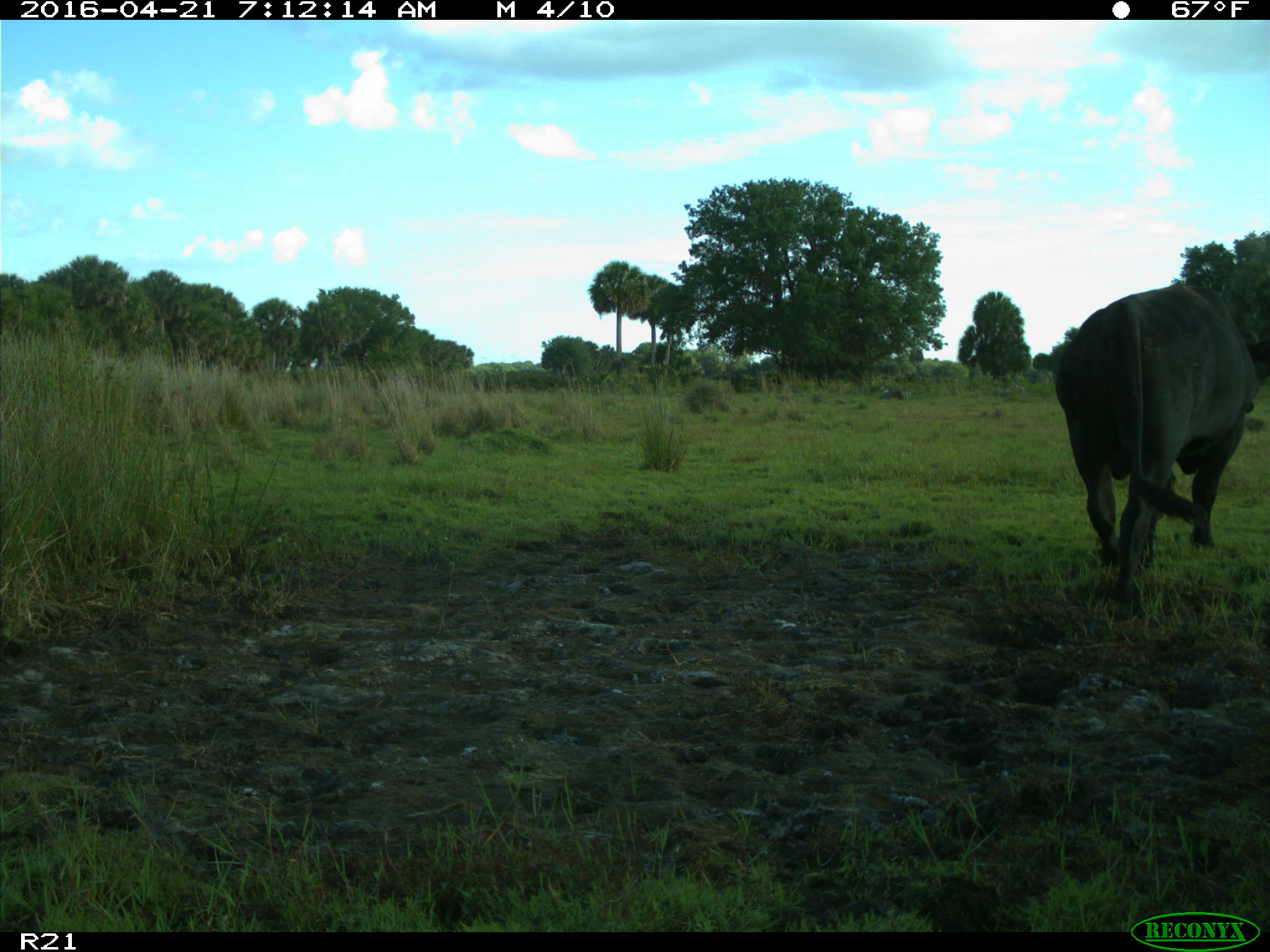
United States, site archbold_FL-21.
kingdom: Animalia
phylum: Chordata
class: Mammalia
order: Artiodactyla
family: Bovidae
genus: Bos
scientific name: Bos taurus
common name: domestic cow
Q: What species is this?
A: Bos taurus (domestic cow).